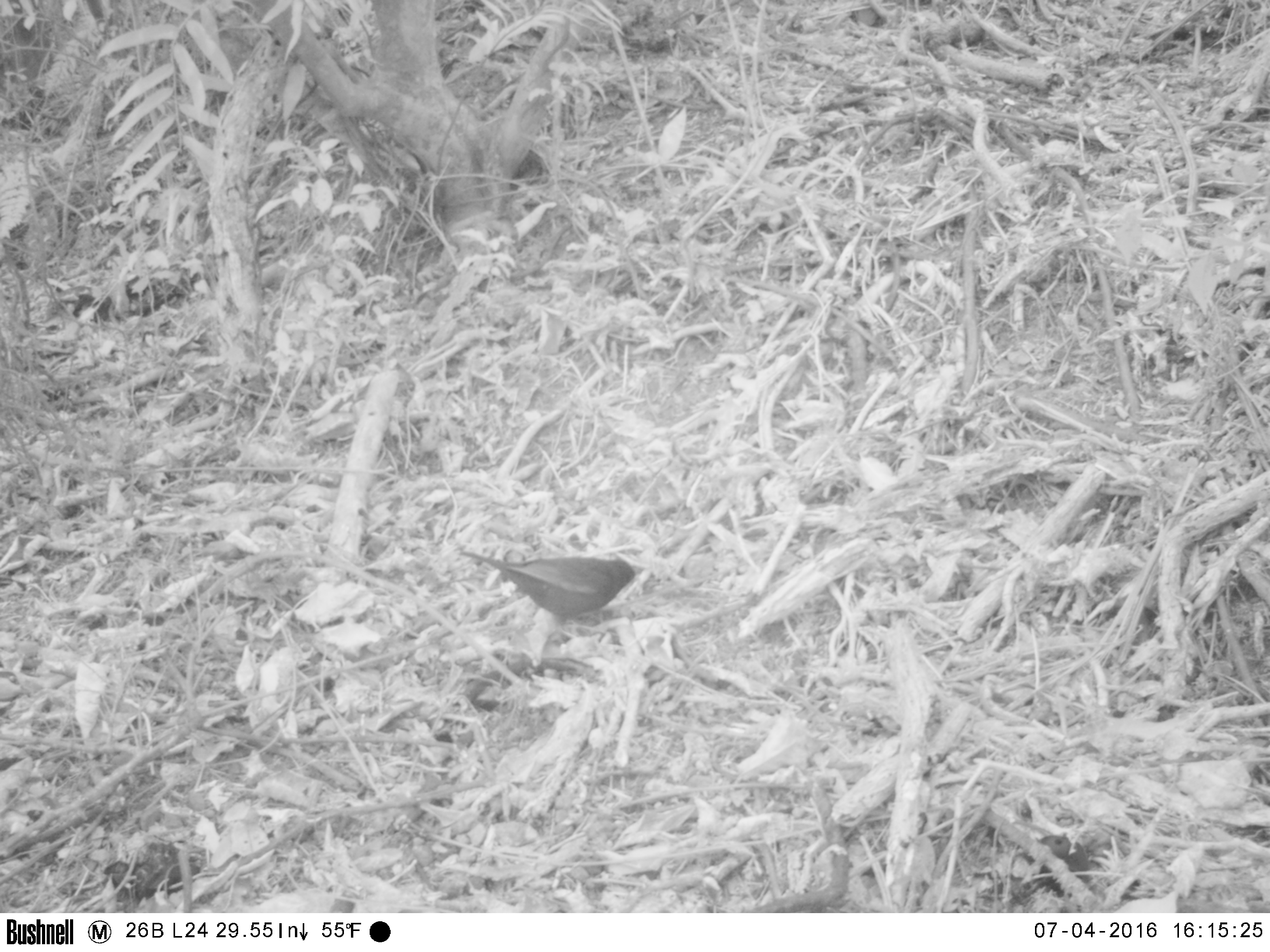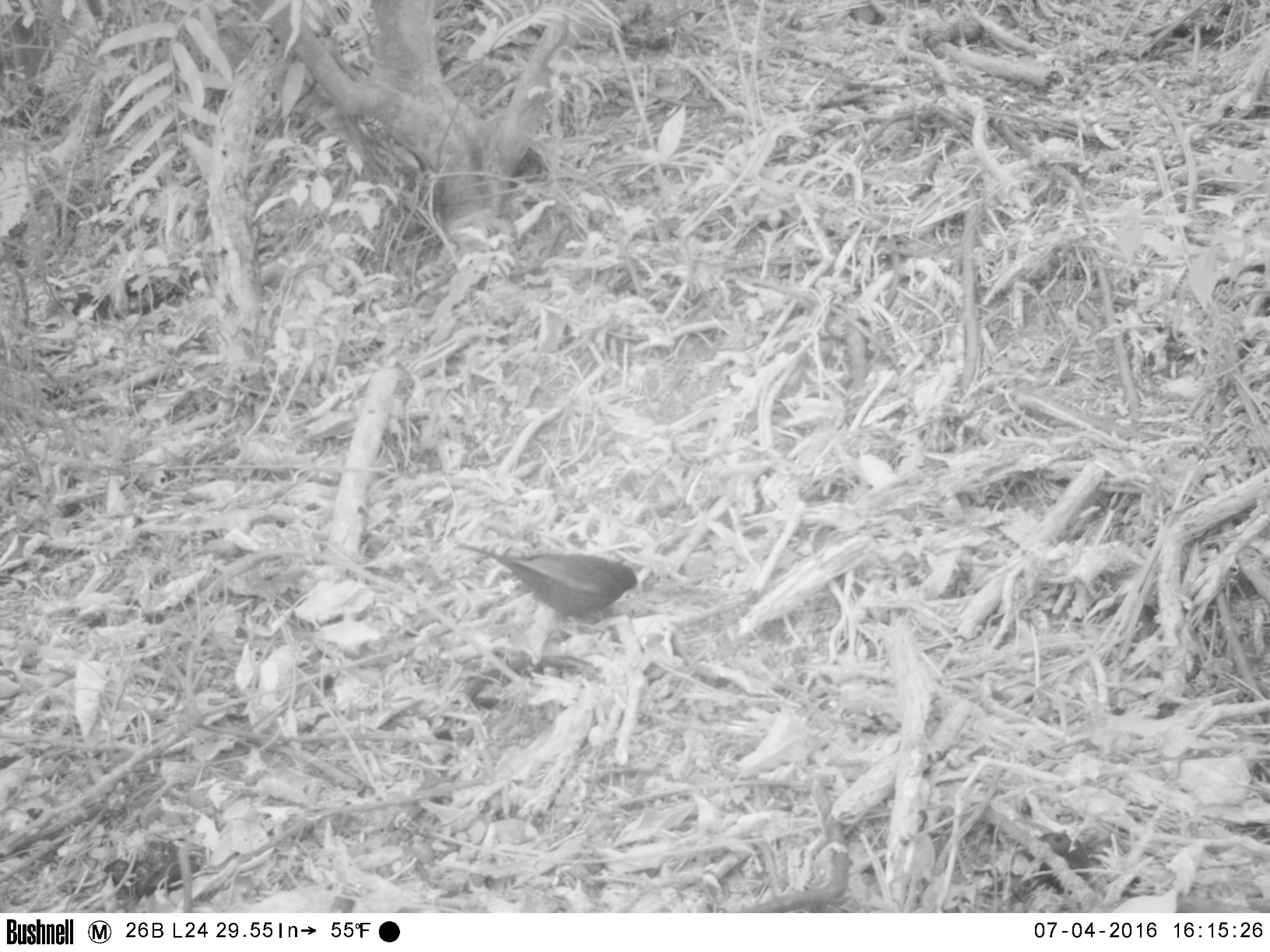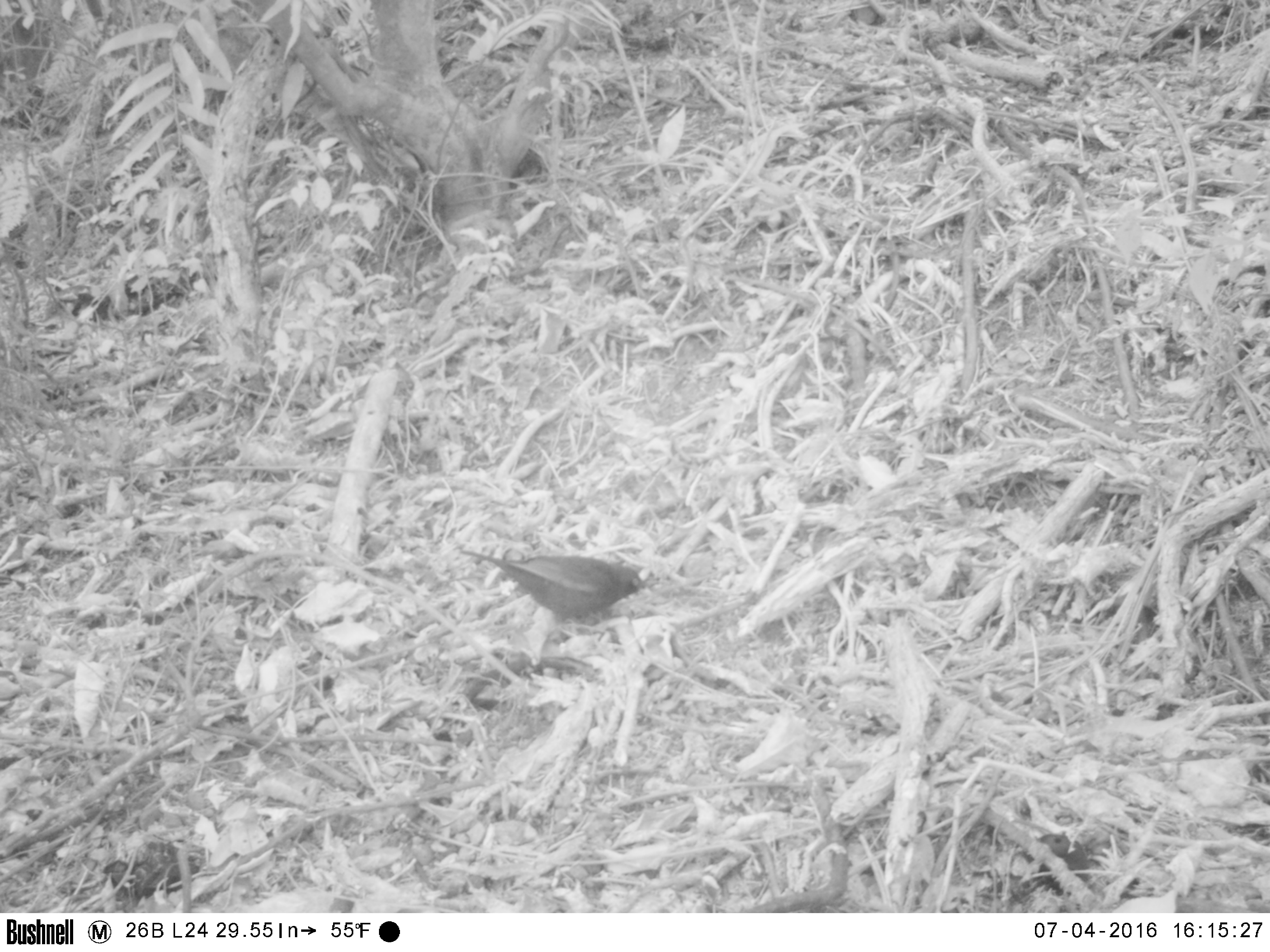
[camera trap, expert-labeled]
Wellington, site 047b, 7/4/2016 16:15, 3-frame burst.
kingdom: Animalia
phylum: Chordata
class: Aves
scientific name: Aves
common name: bird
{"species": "bird (Aves)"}